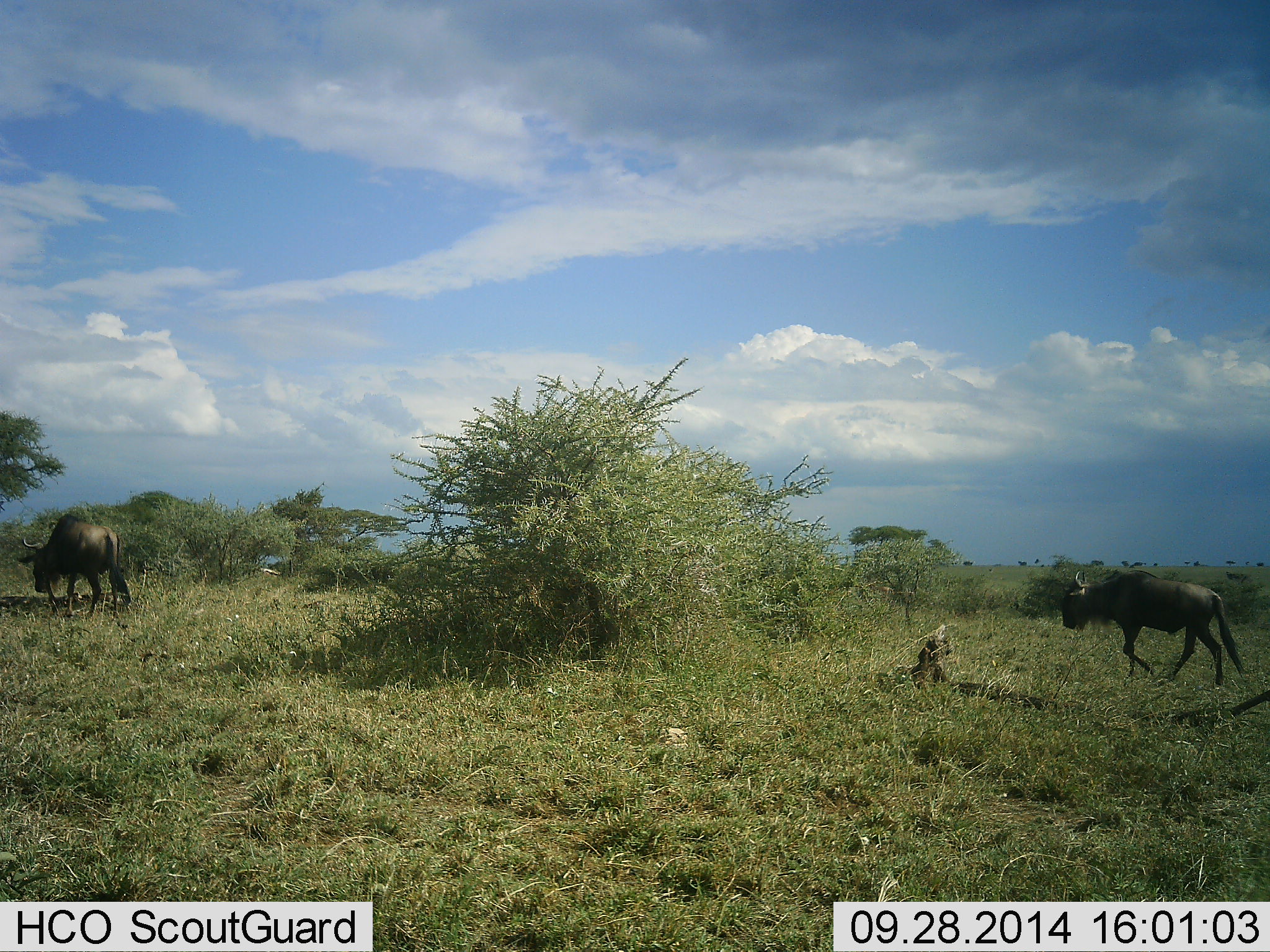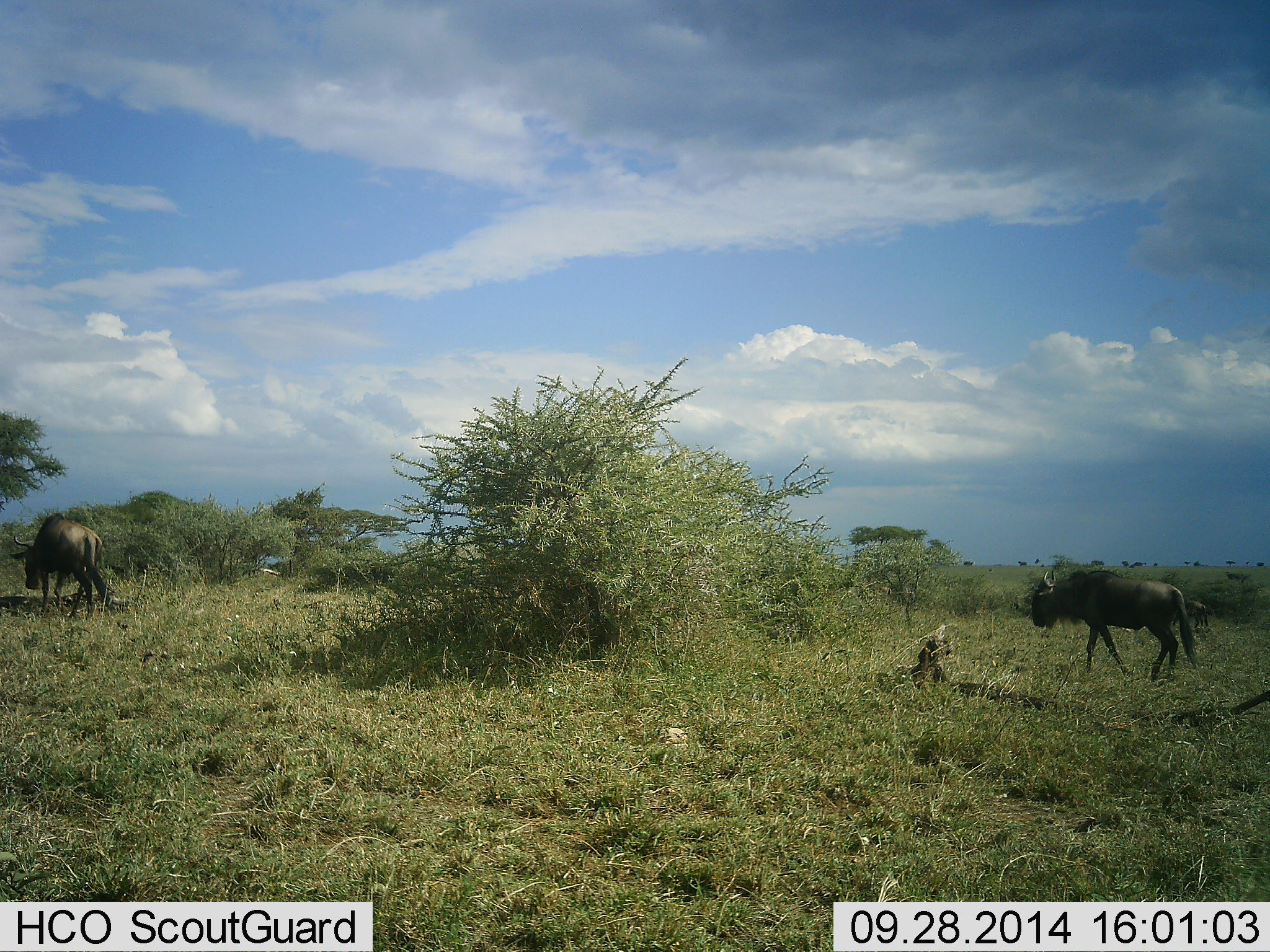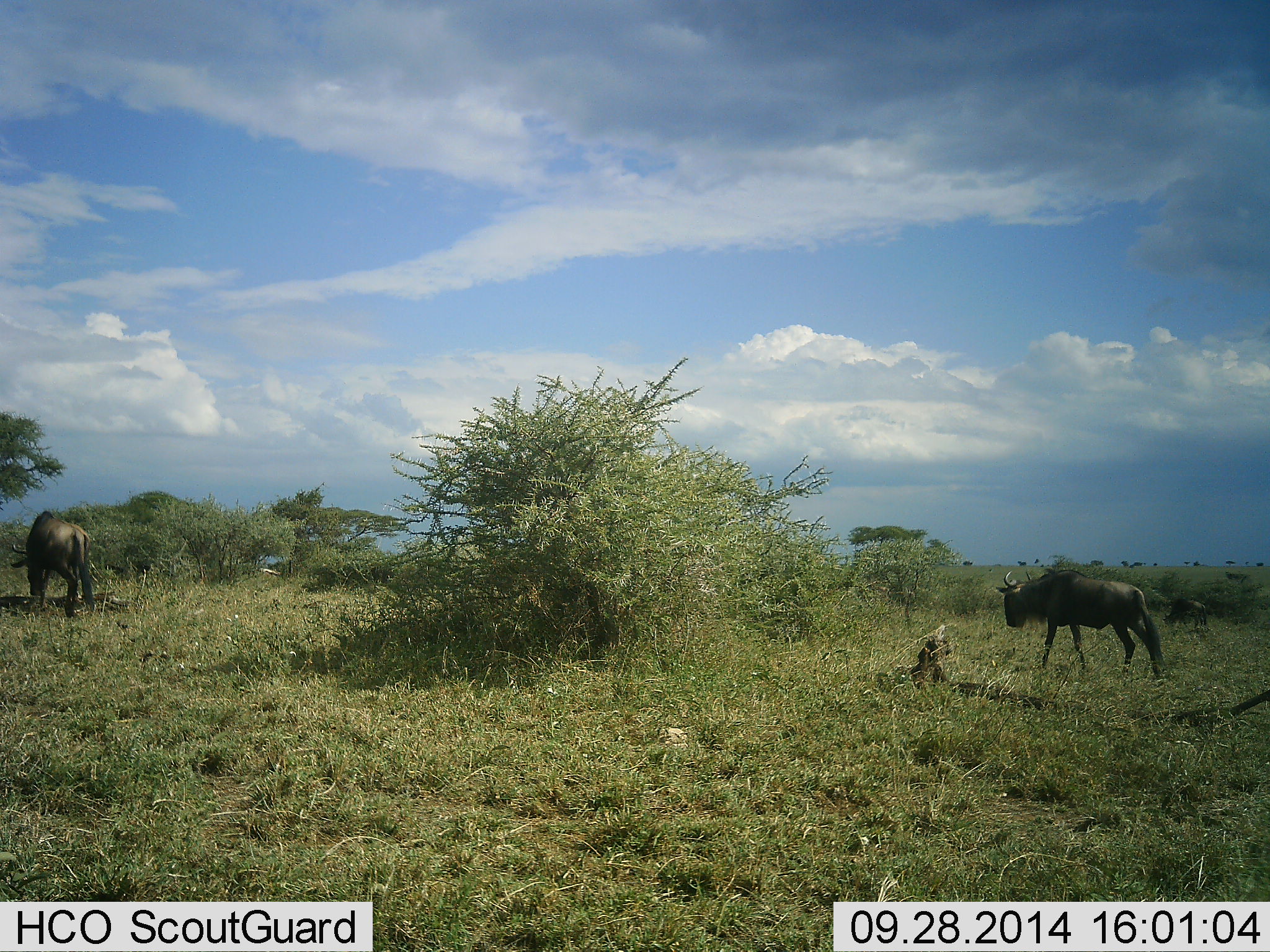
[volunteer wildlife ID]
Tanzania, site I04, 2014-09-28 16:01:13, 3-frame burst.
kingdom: Animalia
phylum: Chordata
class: Mammalia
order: Artiodactyla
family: Bovidae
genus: Connochaetes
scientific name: Connochaetes taurinus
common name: blue wildebeest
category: wildebeest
Wildebeest (blue wildebeest) (Connochaetes taurinus), count 2. Behavior (volunteer vote fractions): standing 20%, resting 0%, moving 90%, interacting 0%. Young present (vote fraction): 0%. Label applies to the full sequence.